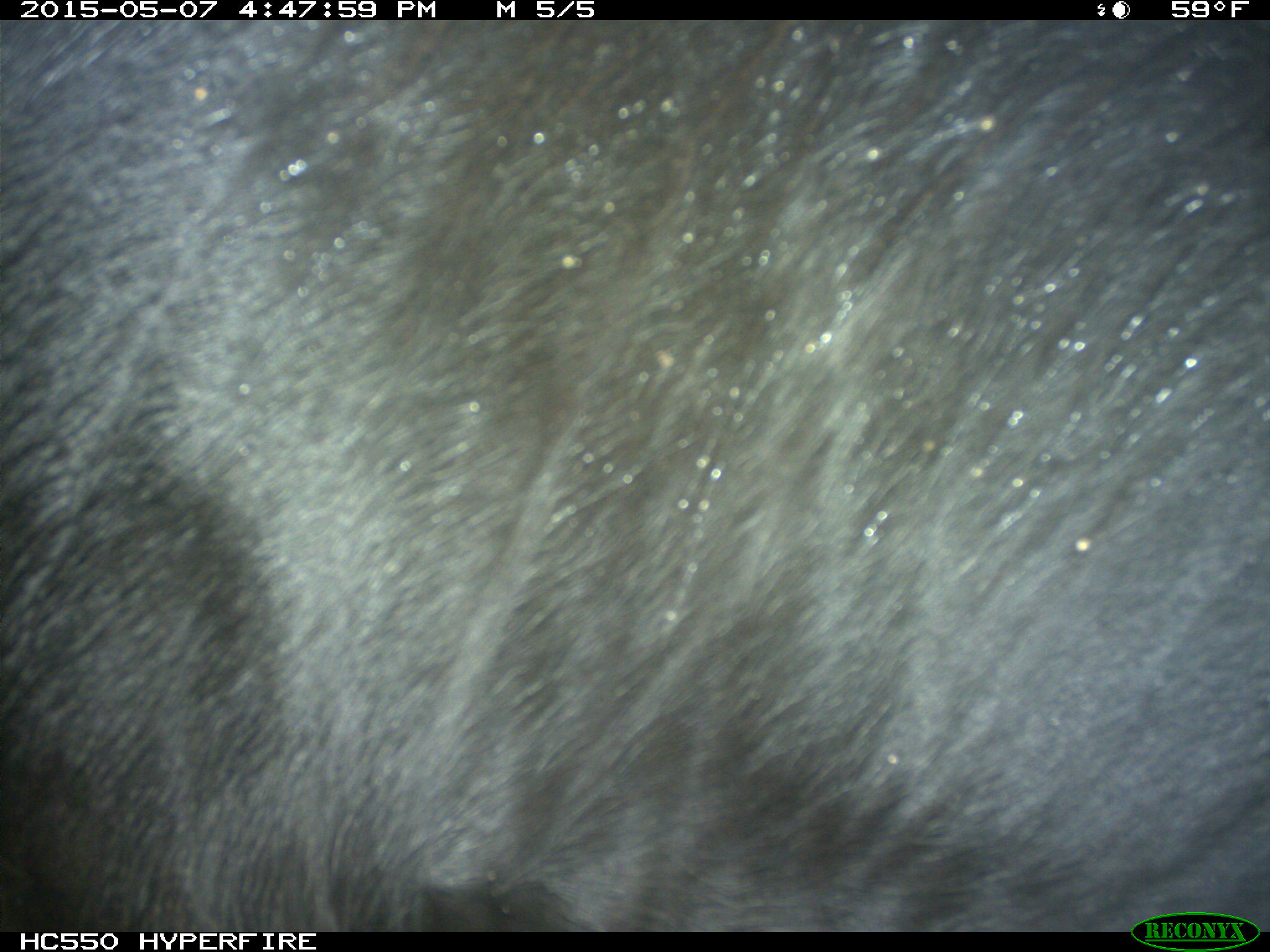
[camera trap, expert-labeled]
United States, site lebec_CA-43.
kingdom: Animalia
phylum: Chordata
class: Mammalia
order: Artiodactyla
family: Bovidae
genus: Bos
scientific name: Bos taurus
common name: domestic cow